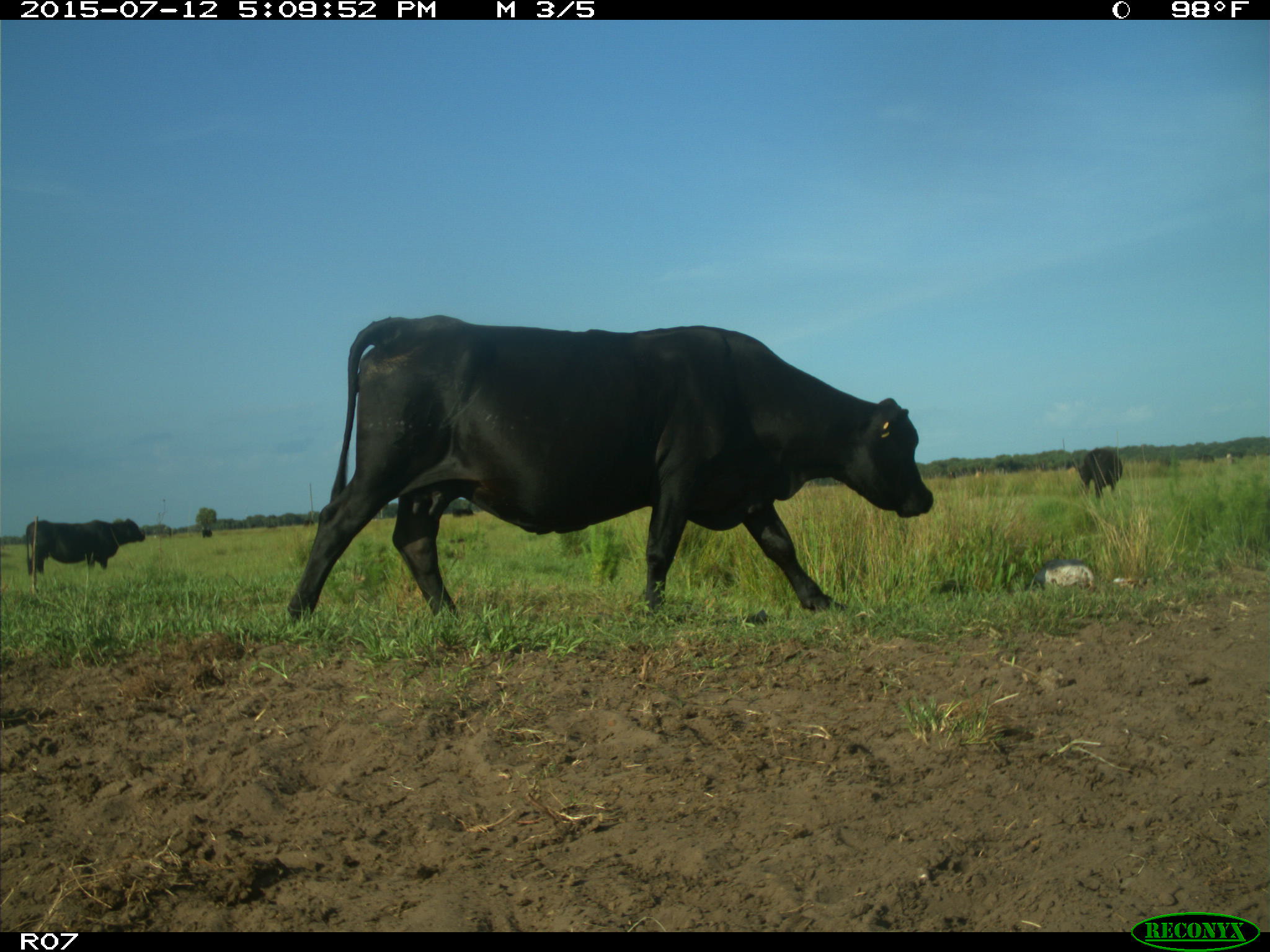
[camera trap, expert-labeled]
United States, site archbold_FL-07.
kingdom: Animalia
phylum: Chordata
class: Mammalia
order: Artiodactyla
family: Bovidae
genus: Bos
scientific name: Bos taurus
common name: domestic cow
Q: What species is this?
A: Bos taurus (domestic cow).